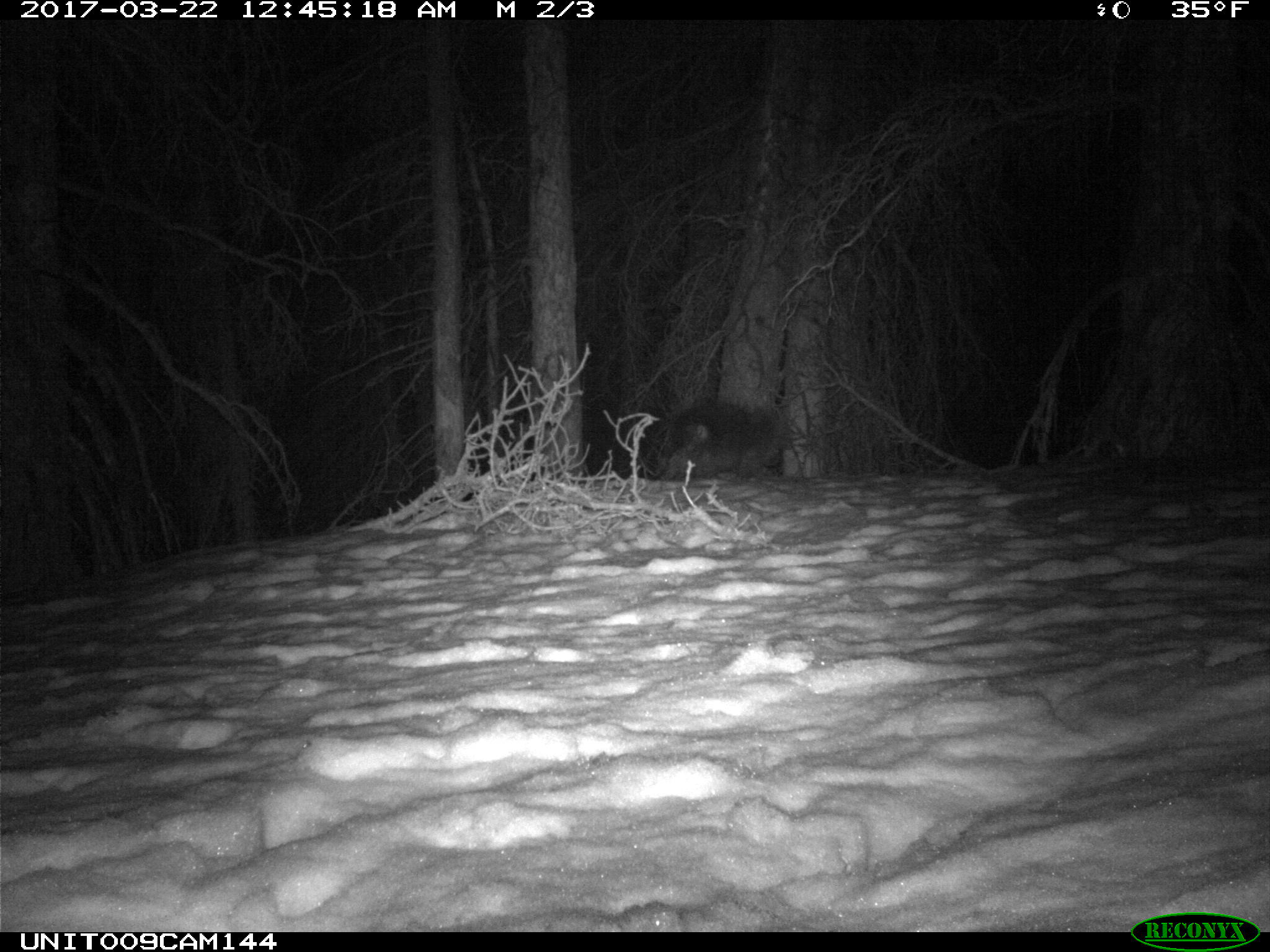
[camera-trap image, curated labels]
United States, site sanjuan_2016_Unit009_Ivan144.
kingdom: Animalia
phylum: Chordata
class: Mammalia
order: Rodentia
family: Erethizontidae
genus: Erethizon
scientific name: Erethizon dorsatum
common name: north american porcupine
Erethizon dorsatum (north american porcupine).